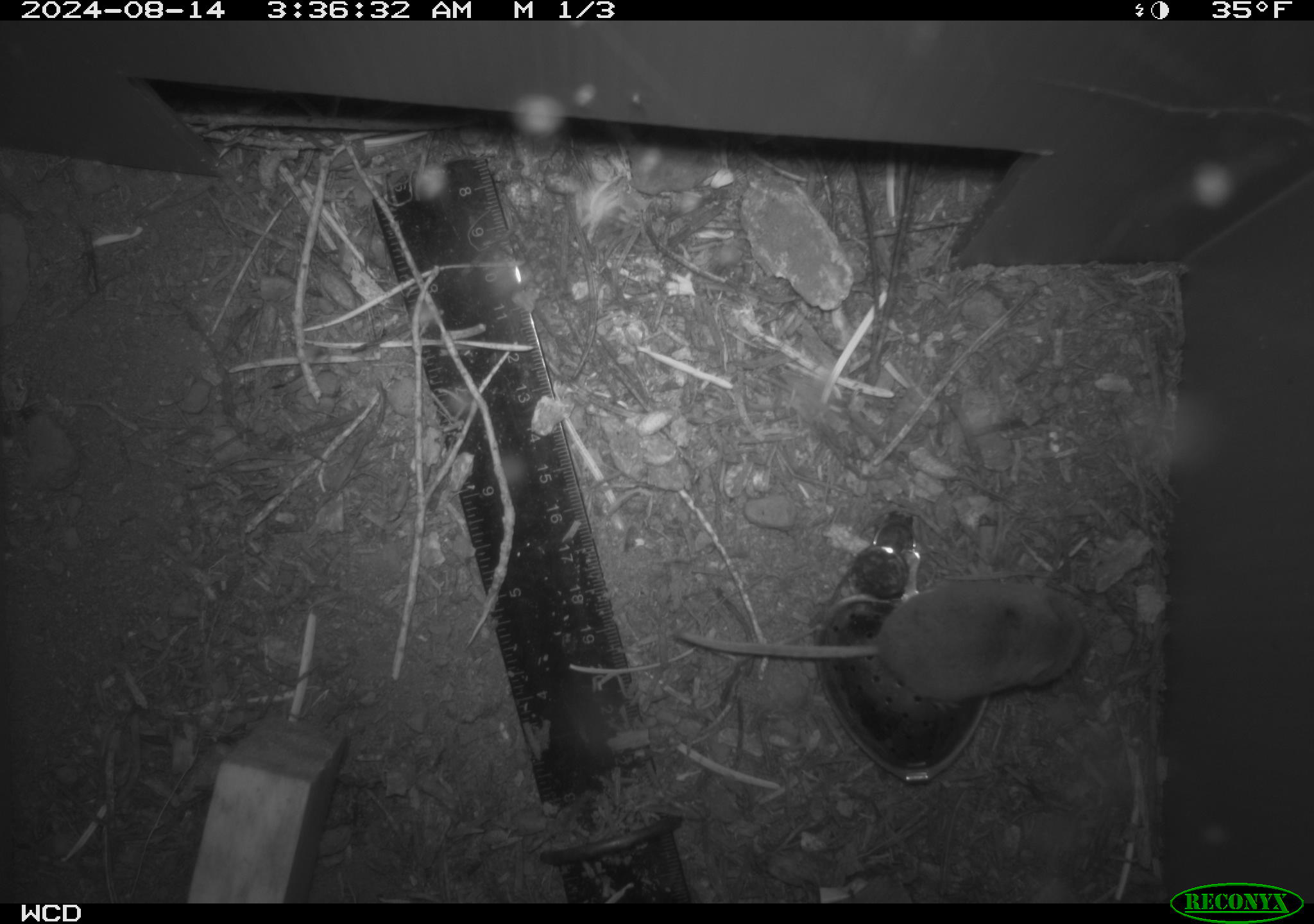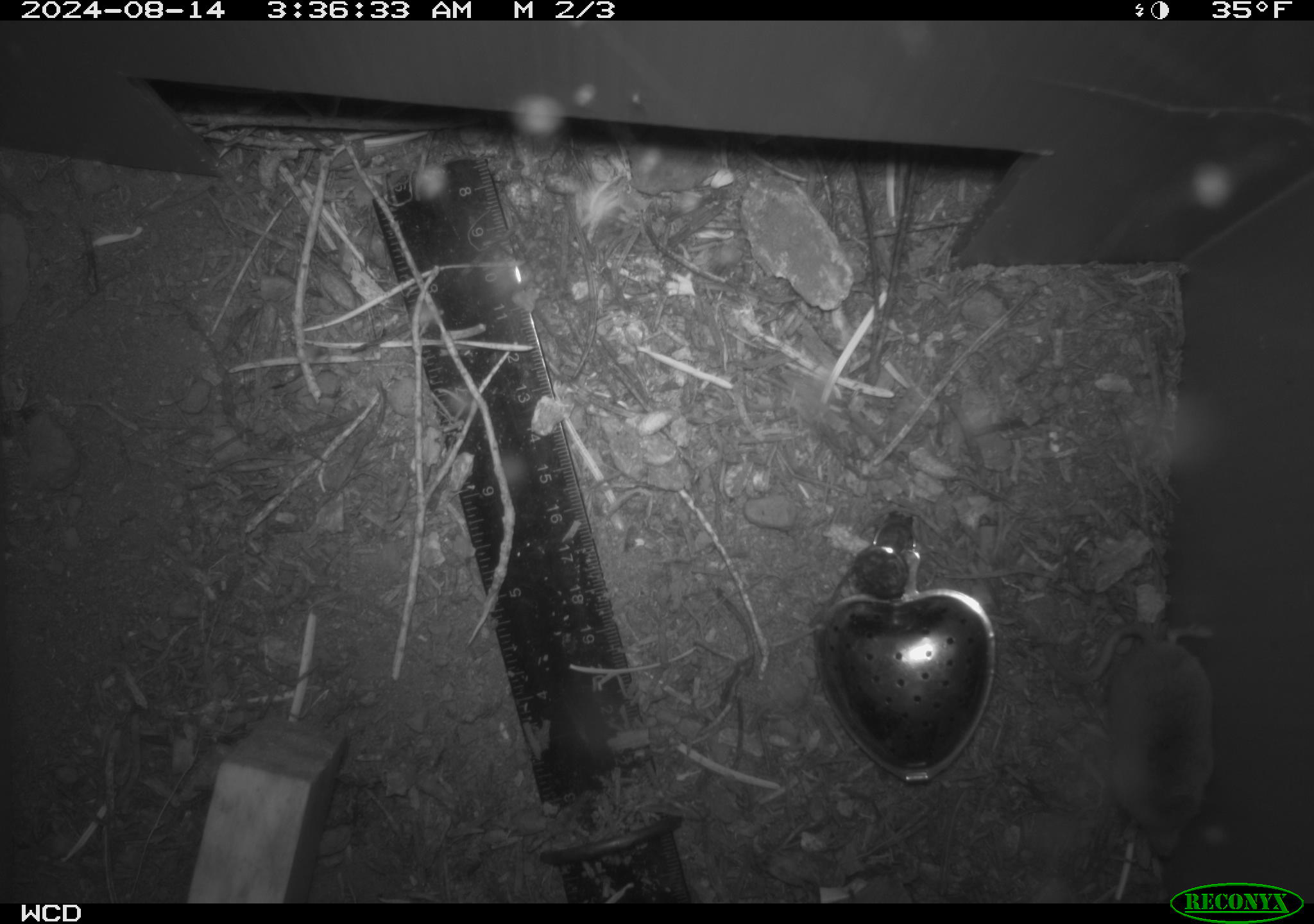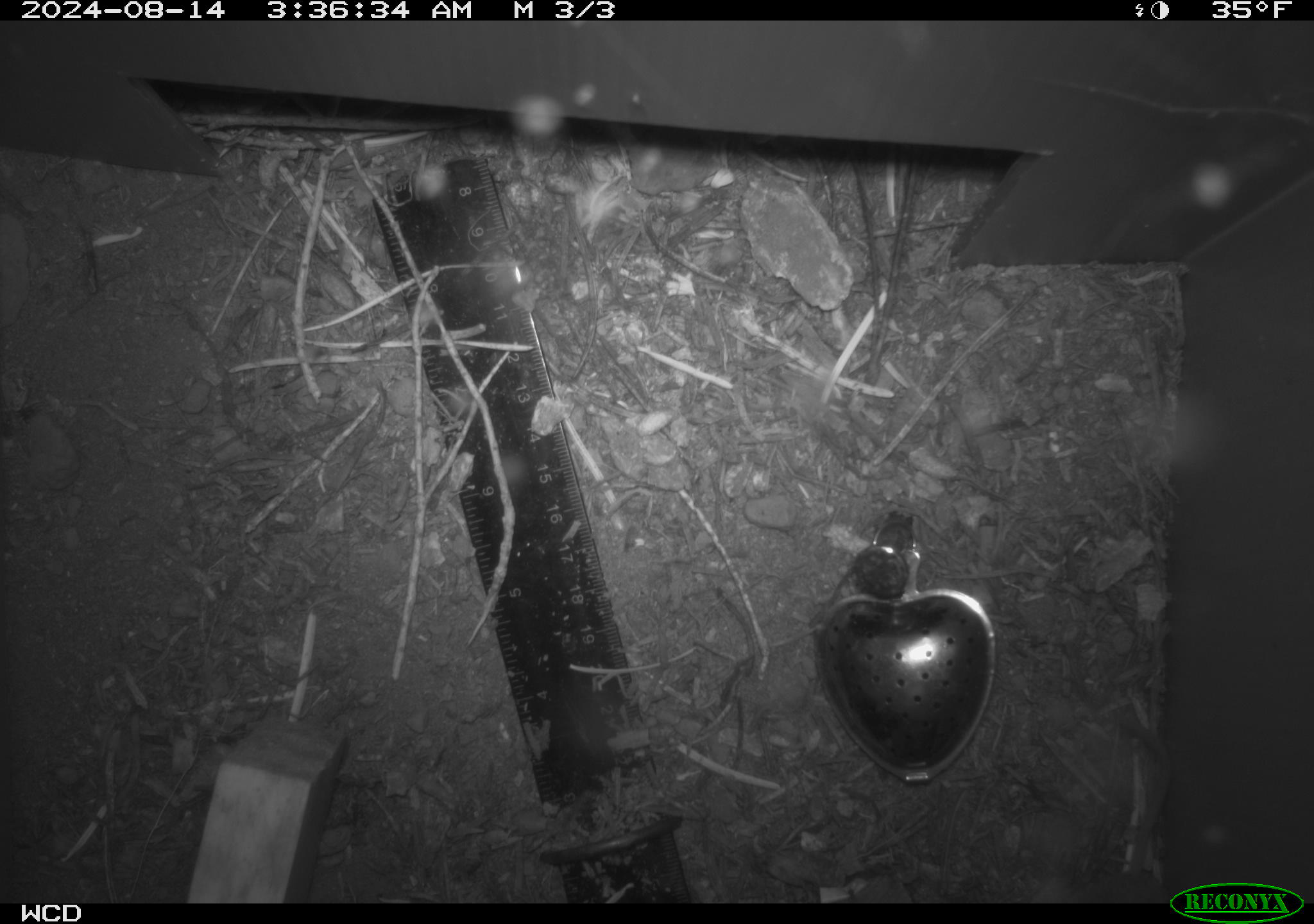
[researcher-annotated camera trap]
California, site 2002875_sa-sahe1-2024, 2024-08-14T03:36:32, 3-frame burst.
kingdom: Animalia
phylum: Chordata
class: Mammalia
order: Eulipotyphla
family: Soricidae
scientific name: Soricidae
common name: shrews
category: soricidae family